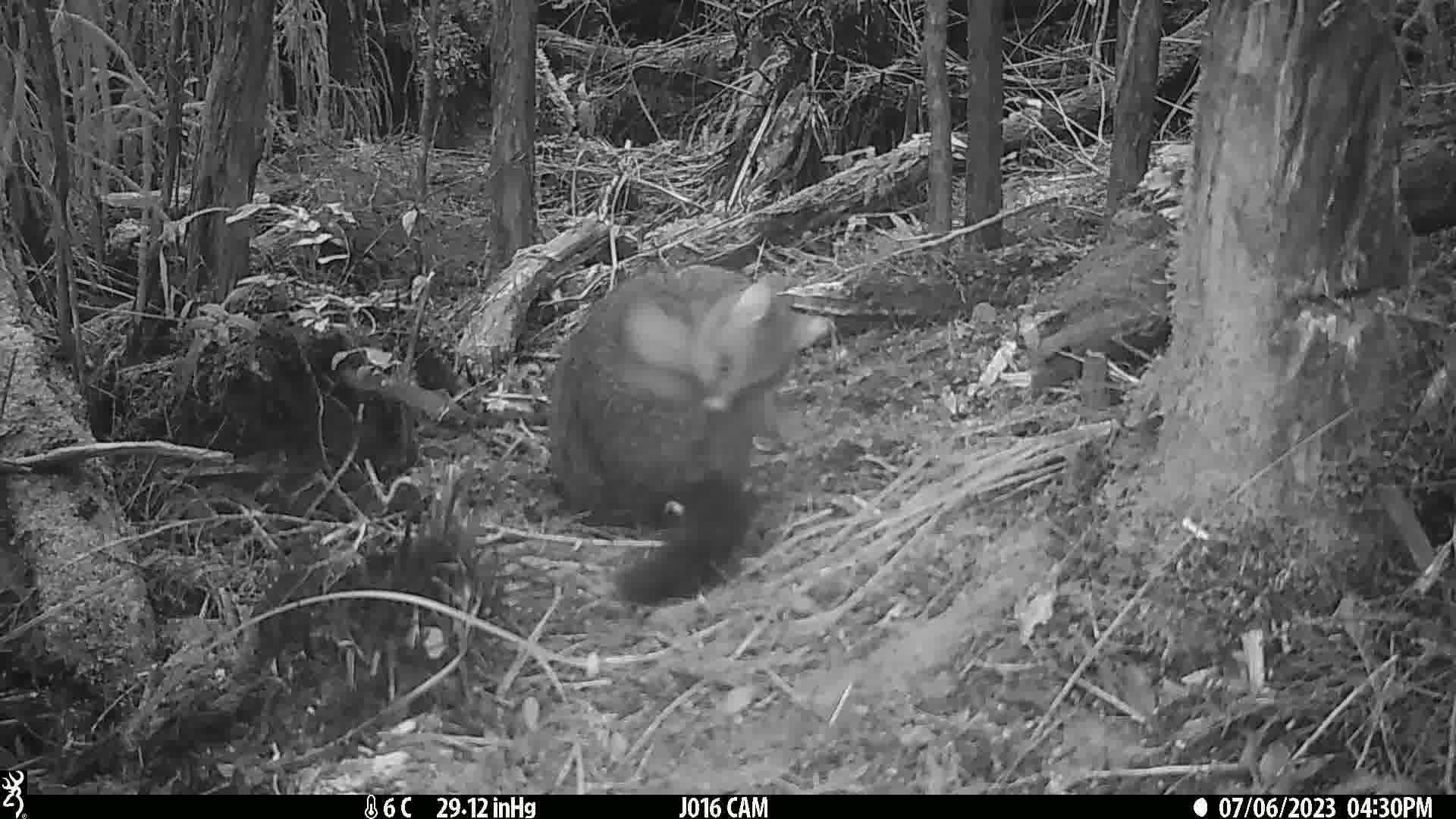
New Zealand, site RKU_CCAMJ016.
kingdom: Animalia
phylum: Chordata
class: Mammalia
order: Diprotodontia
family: Phalangeridae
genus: Trichosurus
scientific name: Trichosurus vulpecula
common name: common brushtail possum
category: possum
Possum (common brushtail possum) (Trichosurus vulpecula).